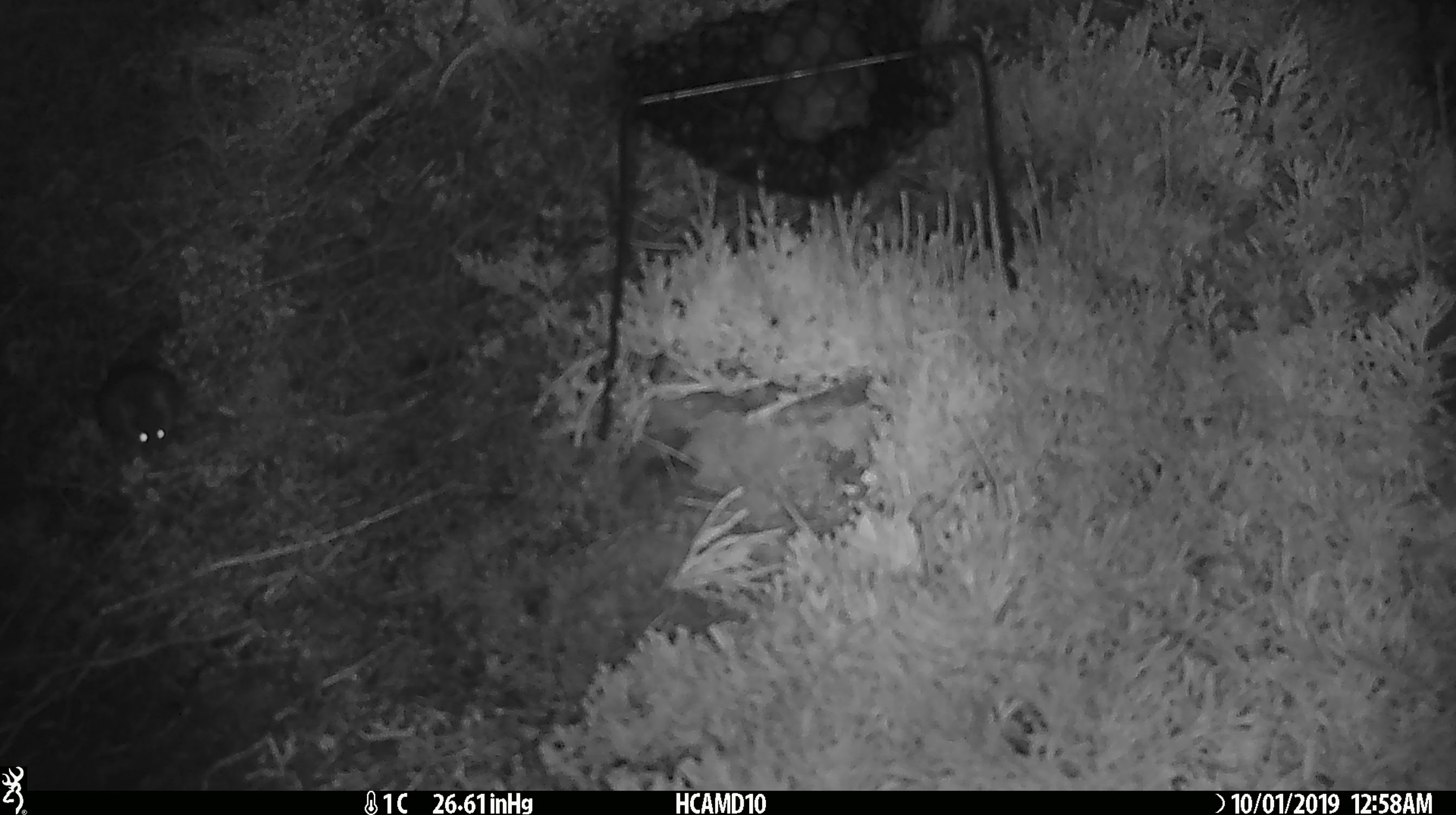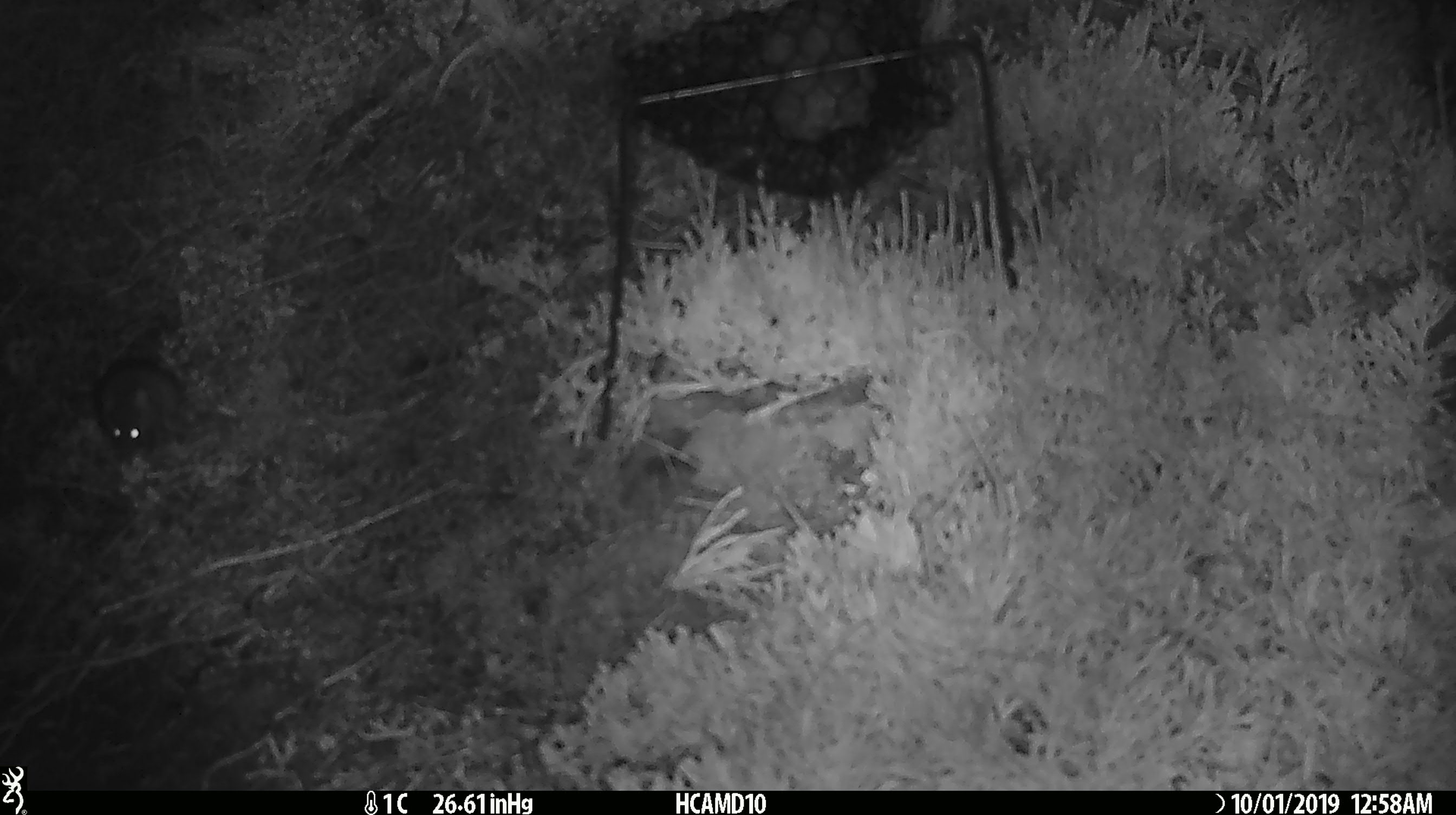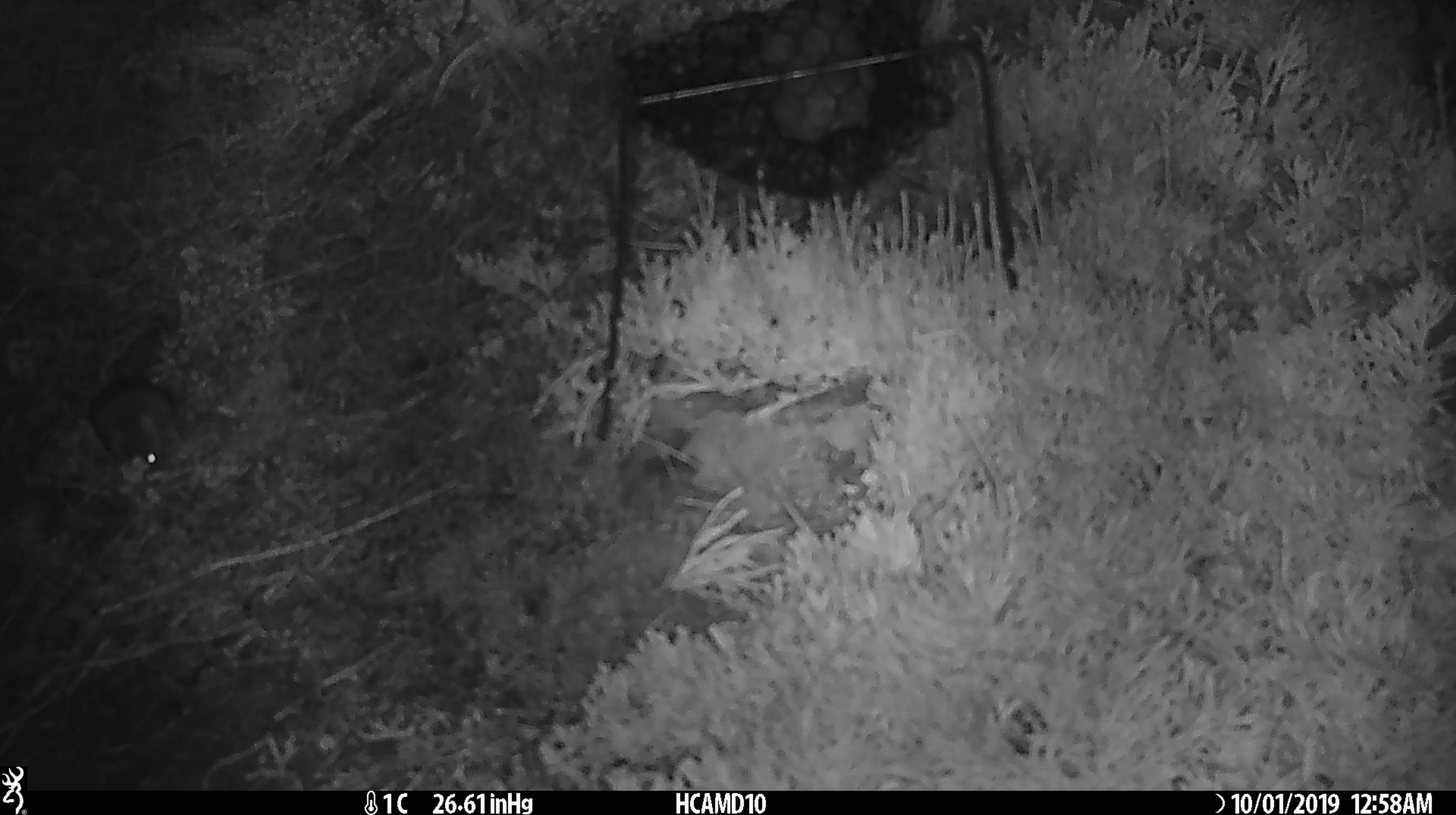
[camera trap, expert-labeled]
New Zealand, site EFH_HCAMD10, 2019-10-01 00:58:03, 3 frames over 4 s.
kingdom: Animalia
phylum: Chordata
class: Mammalia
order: Rodentia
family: Muridae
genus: Mus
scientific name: Mus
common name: mouse